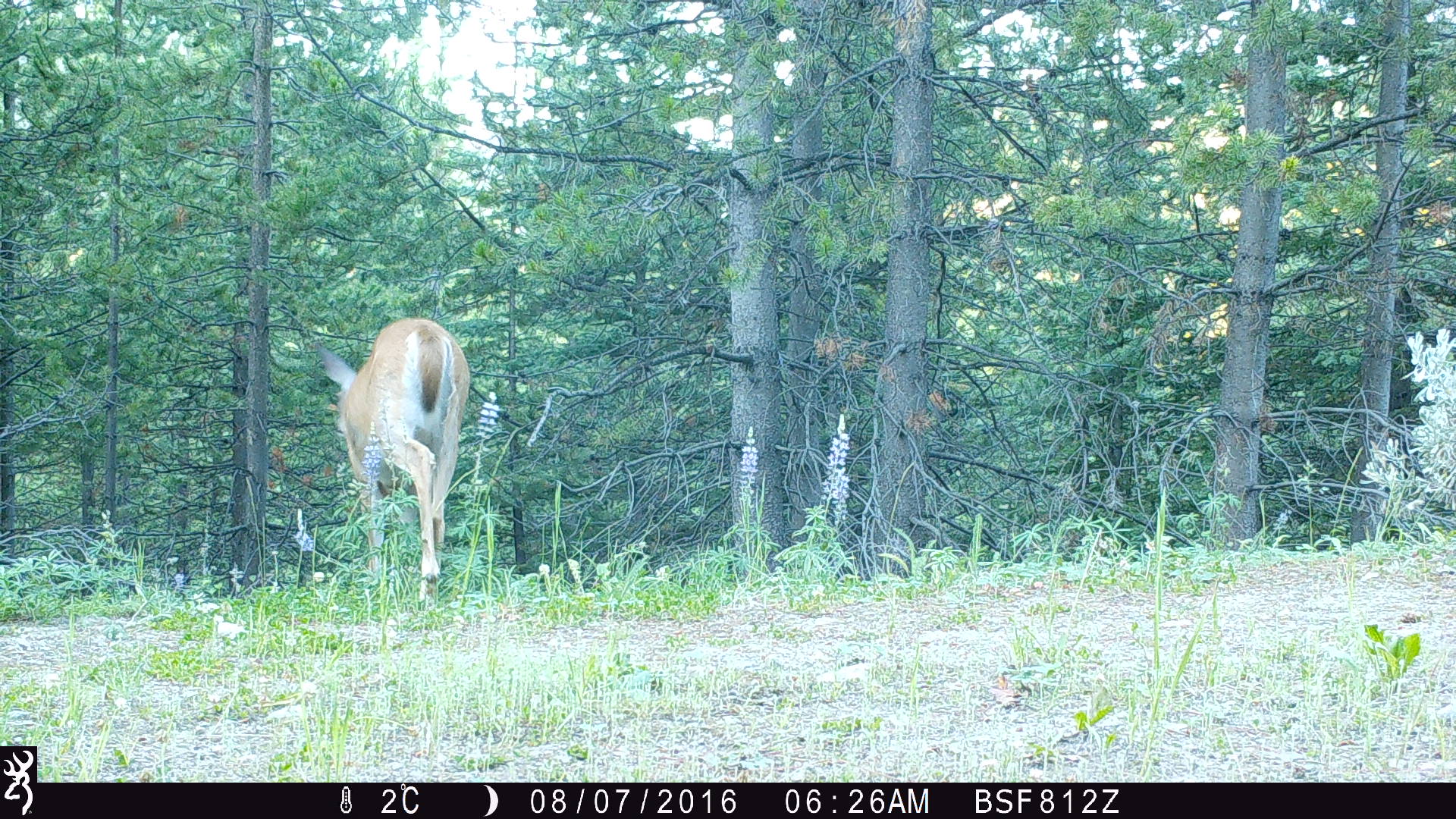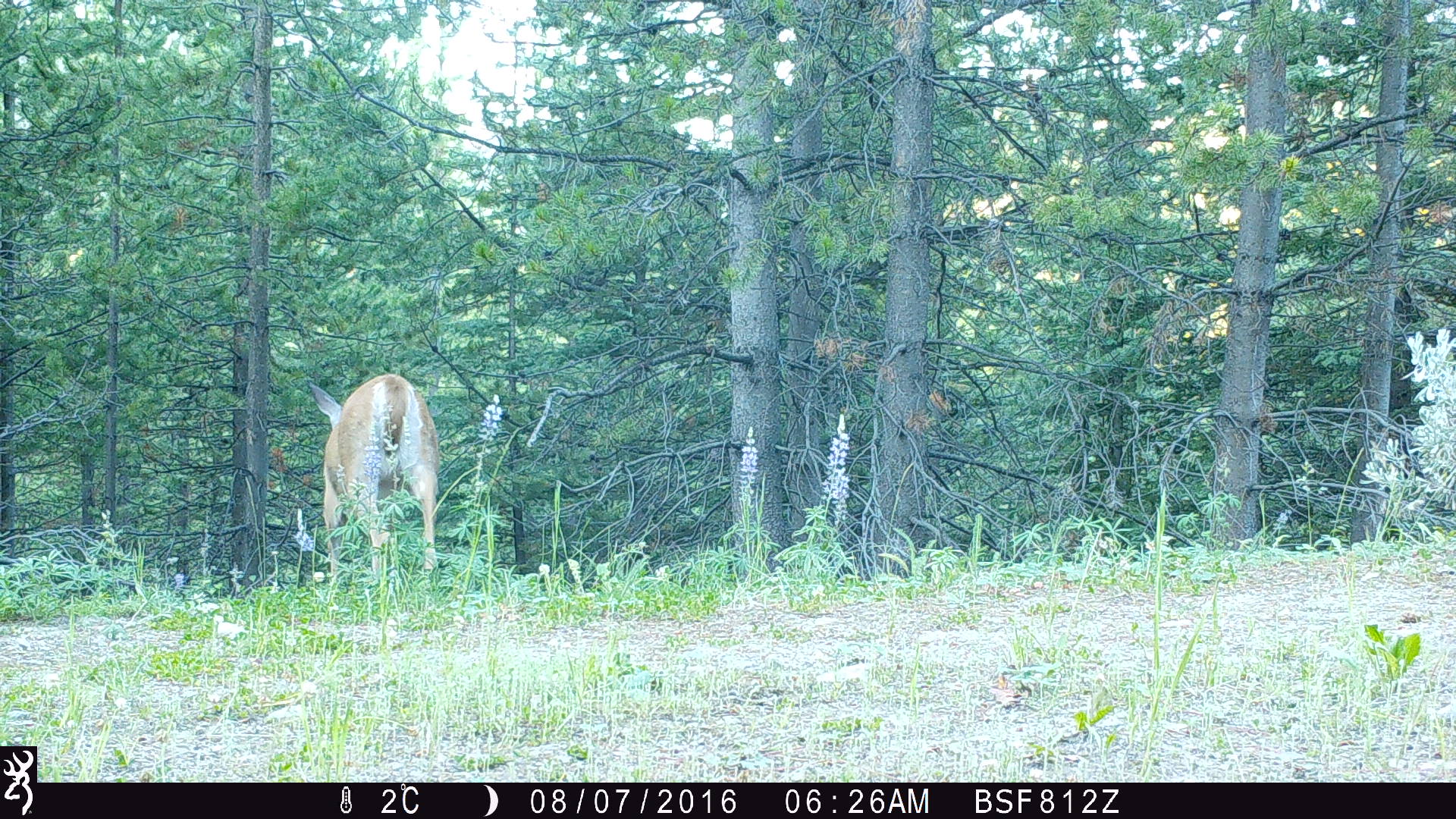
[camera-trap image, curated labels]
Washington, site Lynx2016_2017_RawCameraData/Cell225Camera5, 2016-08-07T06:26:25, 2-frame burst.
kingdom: Animalia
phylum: Chordata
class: Mammalia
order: Artiodactyla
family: Cervidae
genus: Odocoileus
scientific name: Odocoileus virginianus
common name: white-tailed deer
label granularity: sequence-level